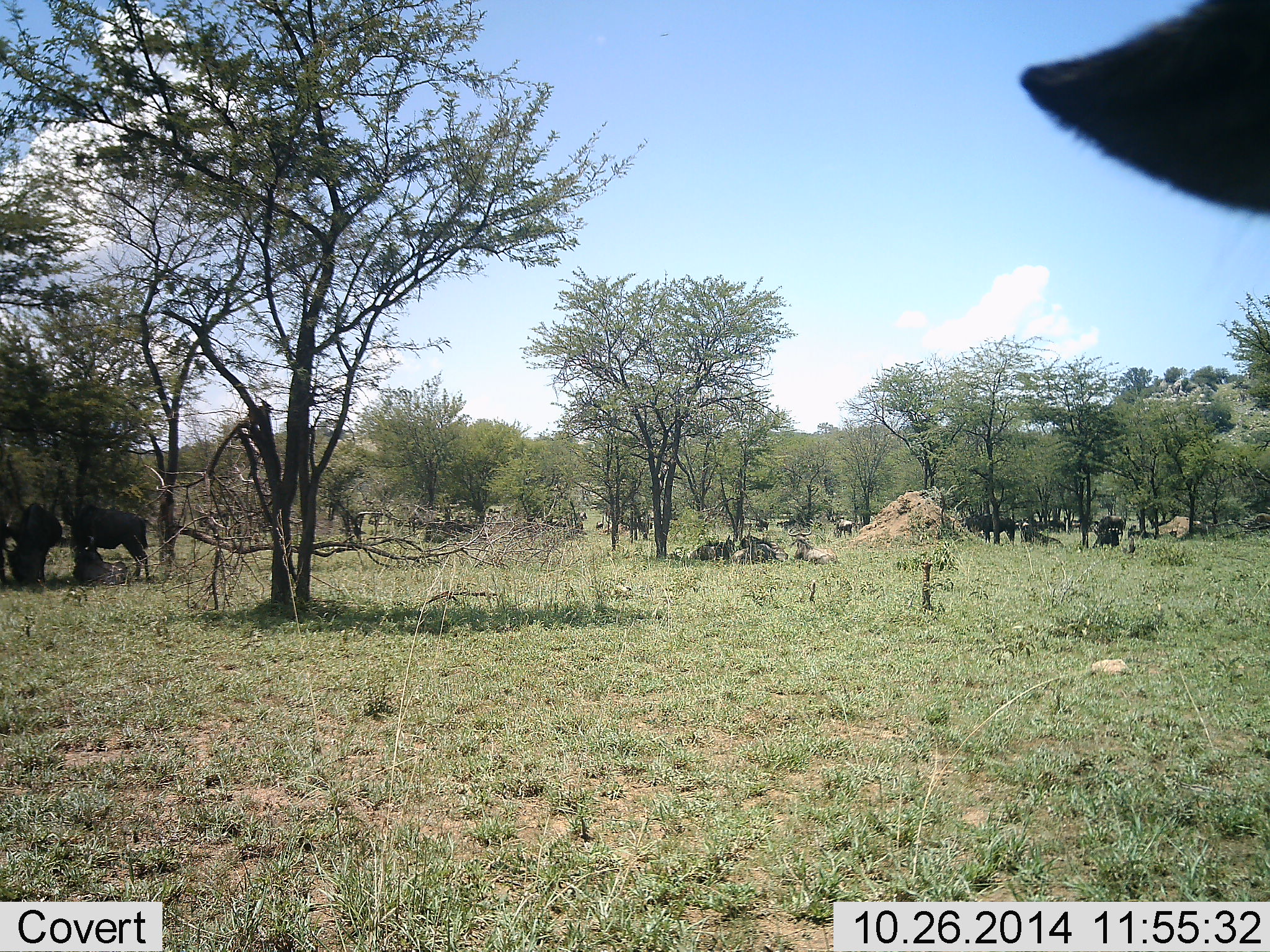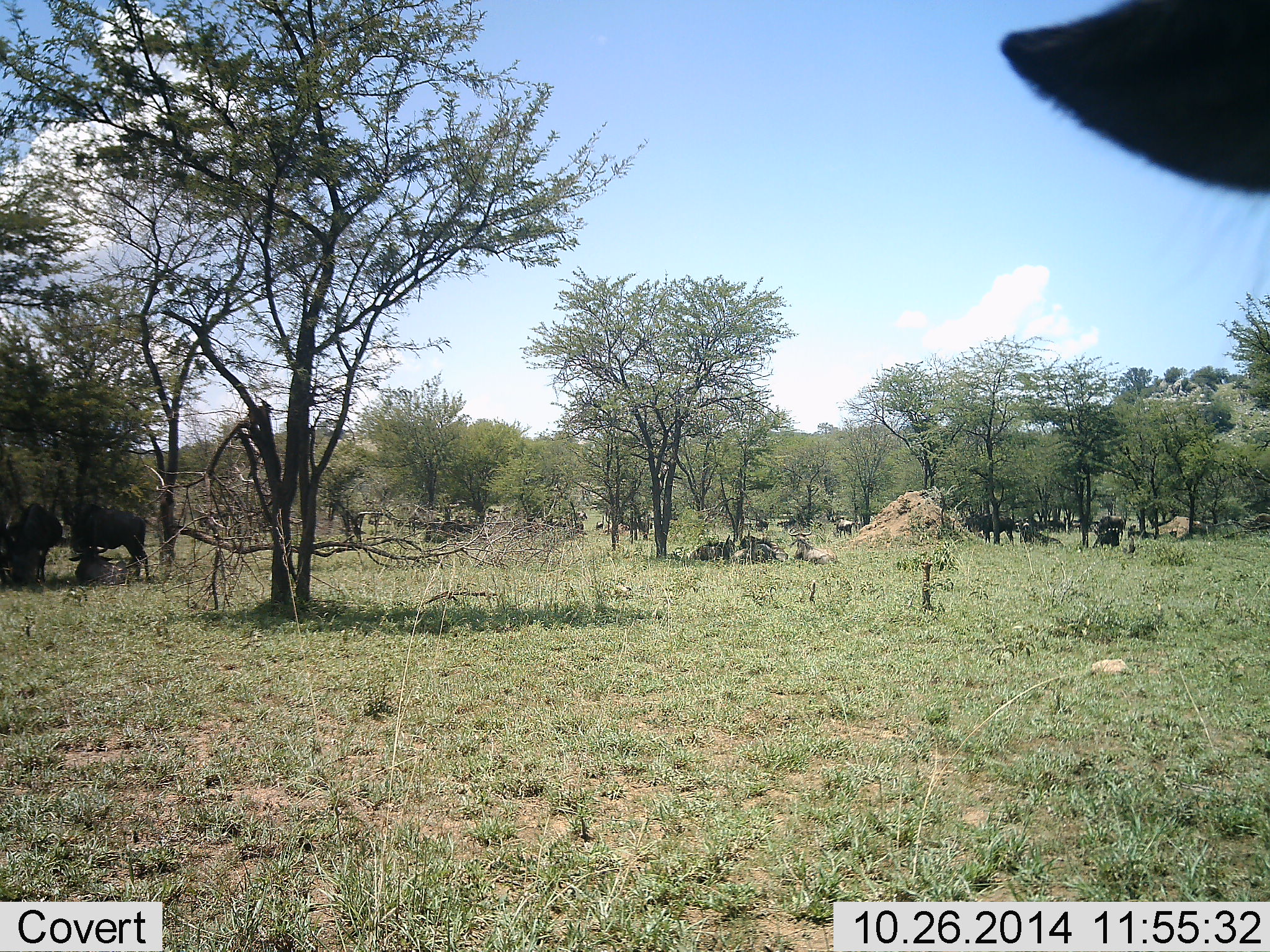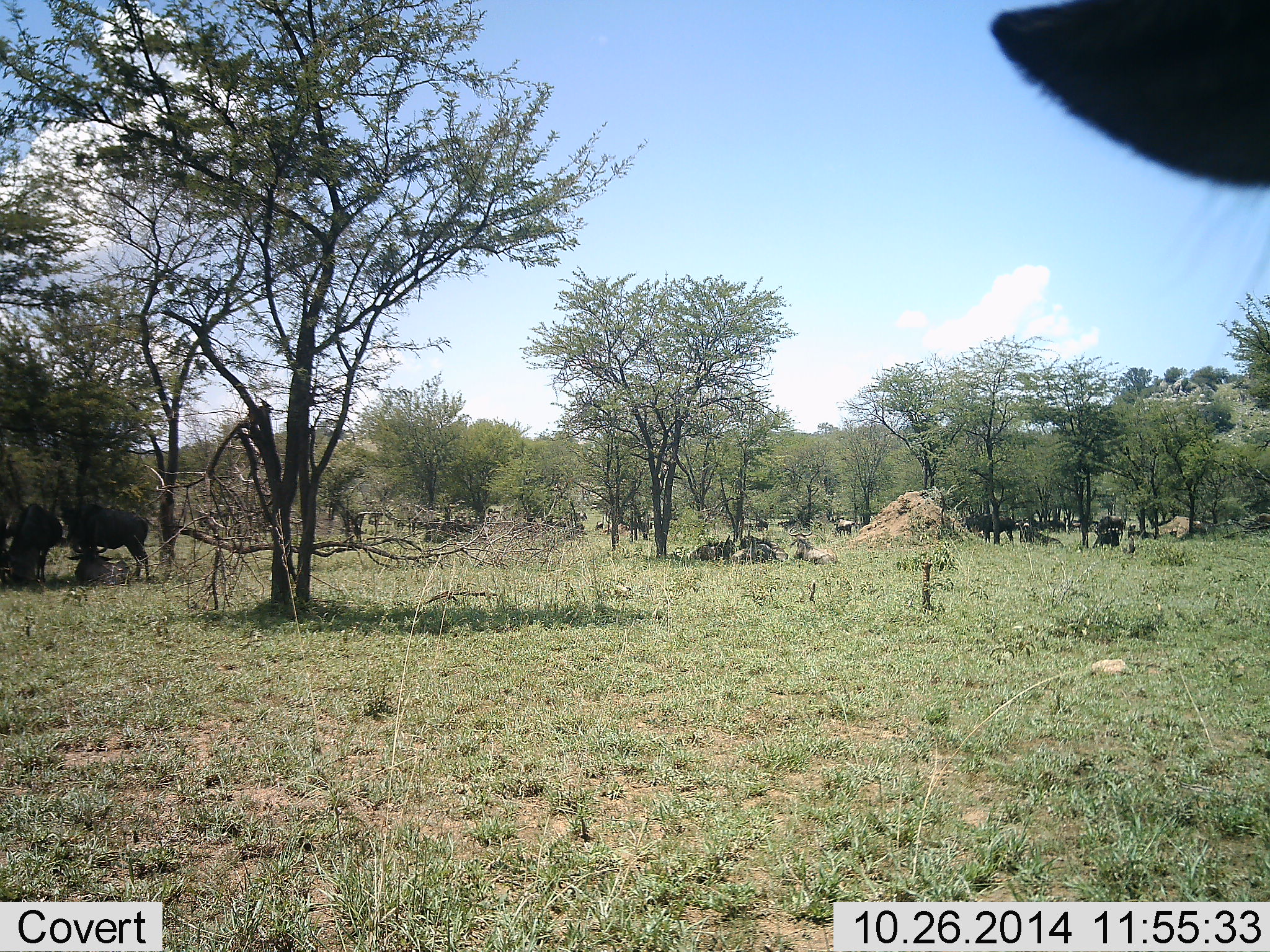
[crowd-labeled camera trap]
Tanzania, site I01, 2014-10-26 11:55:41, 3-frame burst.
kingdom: Animalia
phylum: Chordata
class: Mammalia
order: Artiodactyla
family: Bovidae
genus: Connochaetes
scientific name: Connochaetes taurinus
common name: blue wildebeest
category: wildebeest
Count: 10.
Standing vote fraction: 80%.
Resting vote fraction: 40%.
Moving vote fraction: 0%.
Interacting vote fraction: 0%.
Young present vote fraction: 0%.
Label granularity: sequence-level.